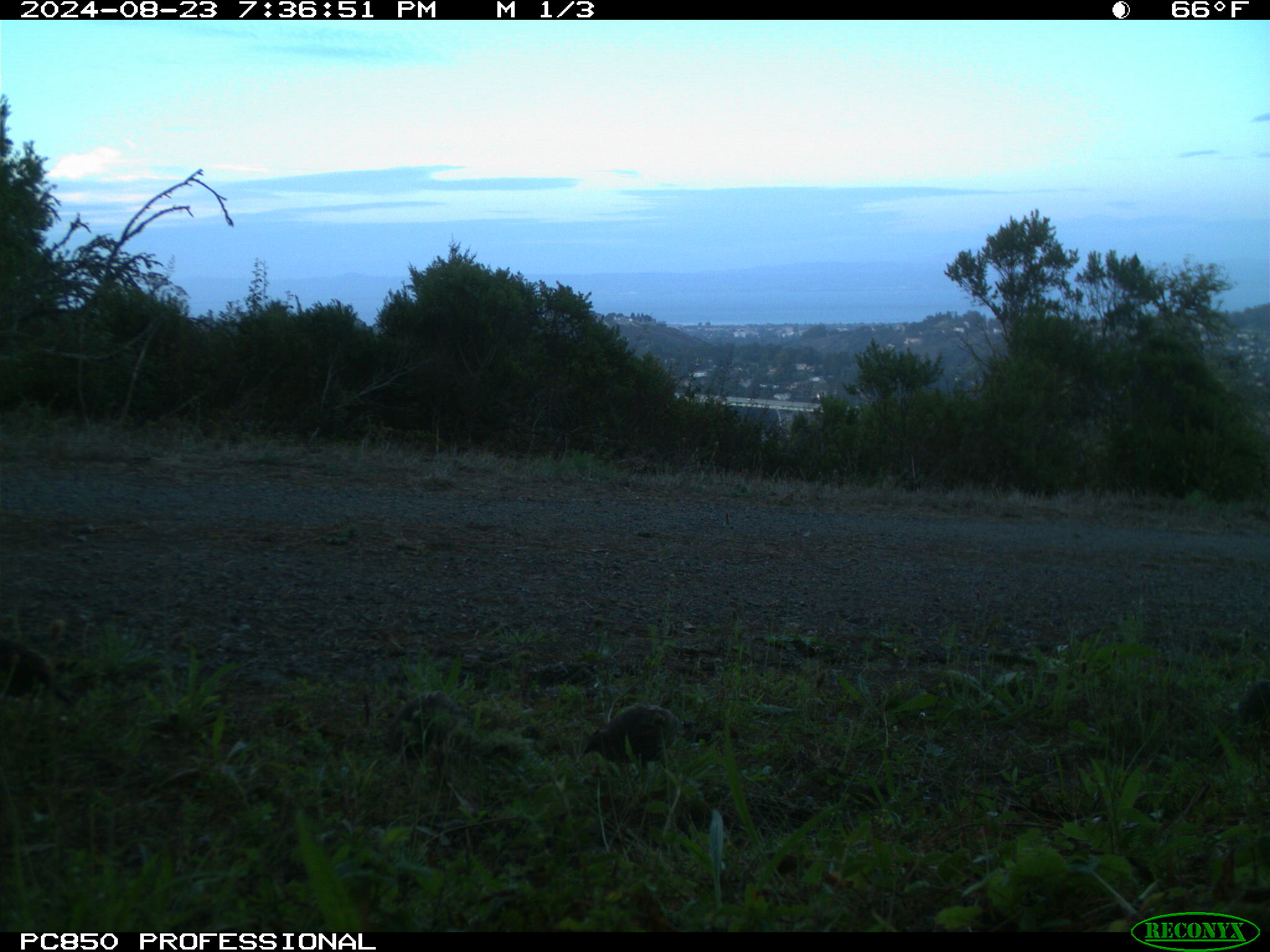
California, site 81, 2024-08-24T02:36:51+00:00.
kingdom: Animalia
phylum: Chordata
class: Aves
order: Galliformes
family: Odontophoridae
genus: Callipepla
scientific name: Callipepla californica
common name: california quail